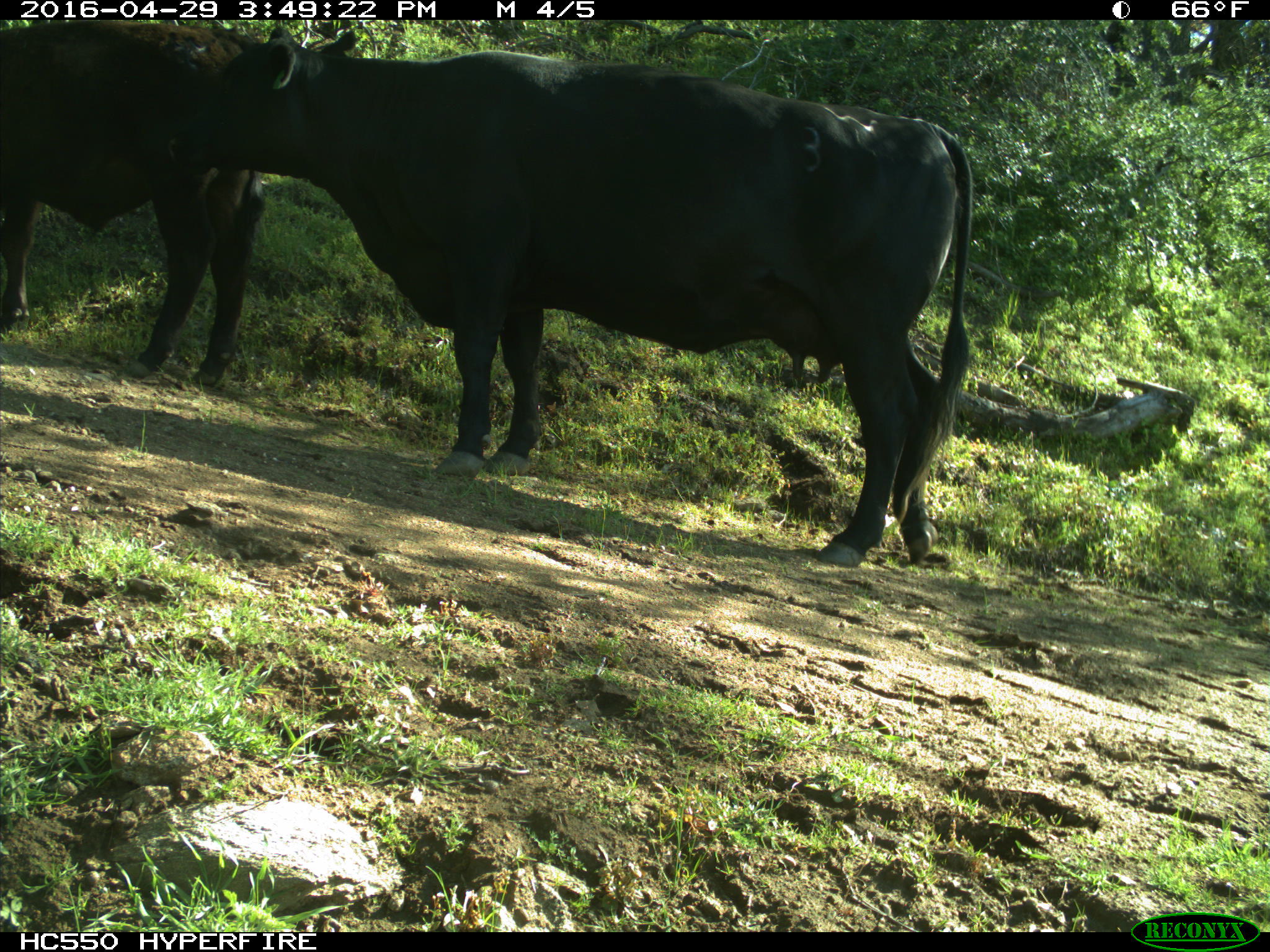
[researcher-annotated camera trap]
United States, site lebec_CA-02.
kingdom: Animalia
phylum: Chordata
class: Mammalia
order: Artiodactyla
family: Bovidae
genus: Bos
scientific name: Bos taurus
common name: domestic cow